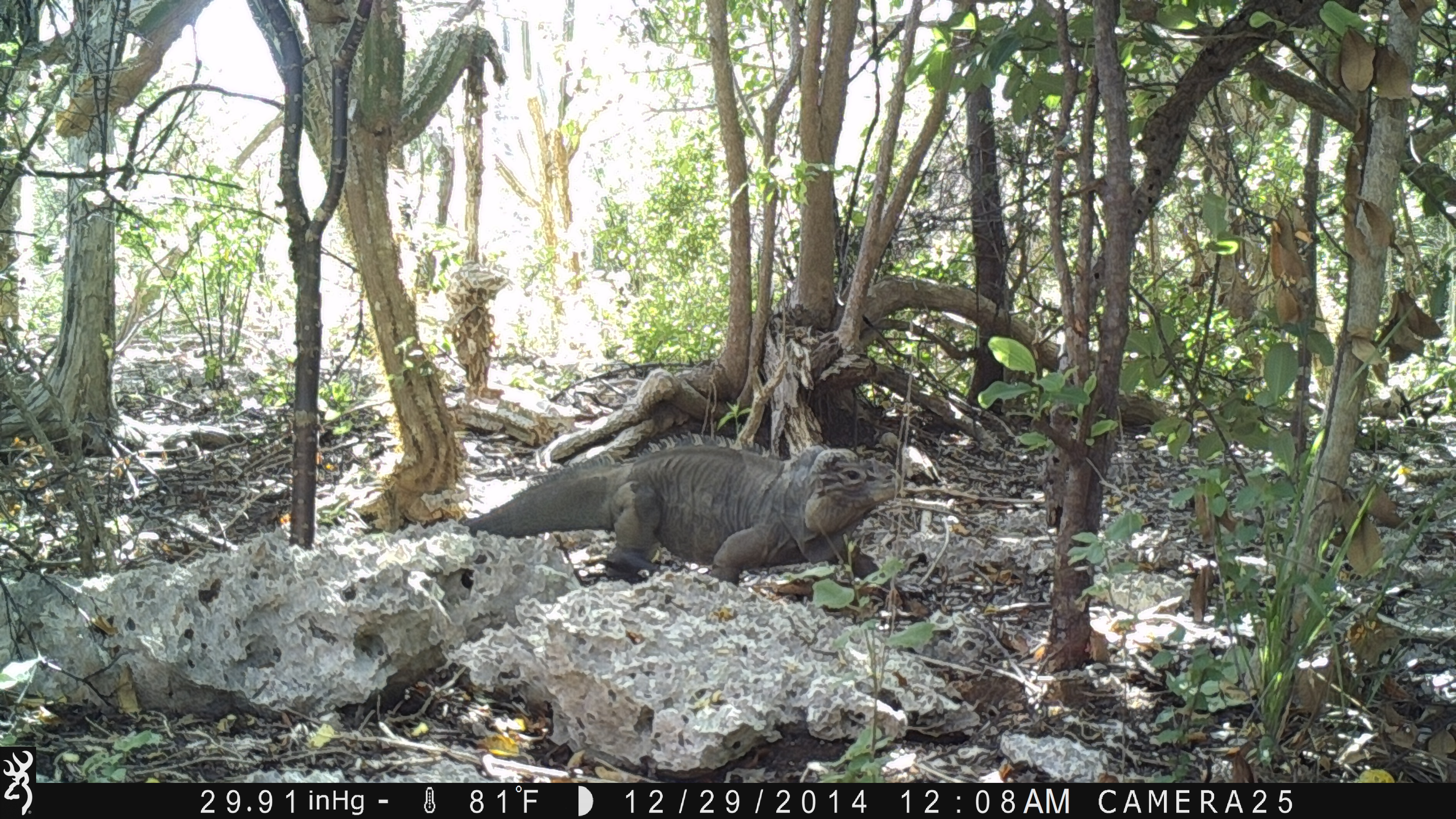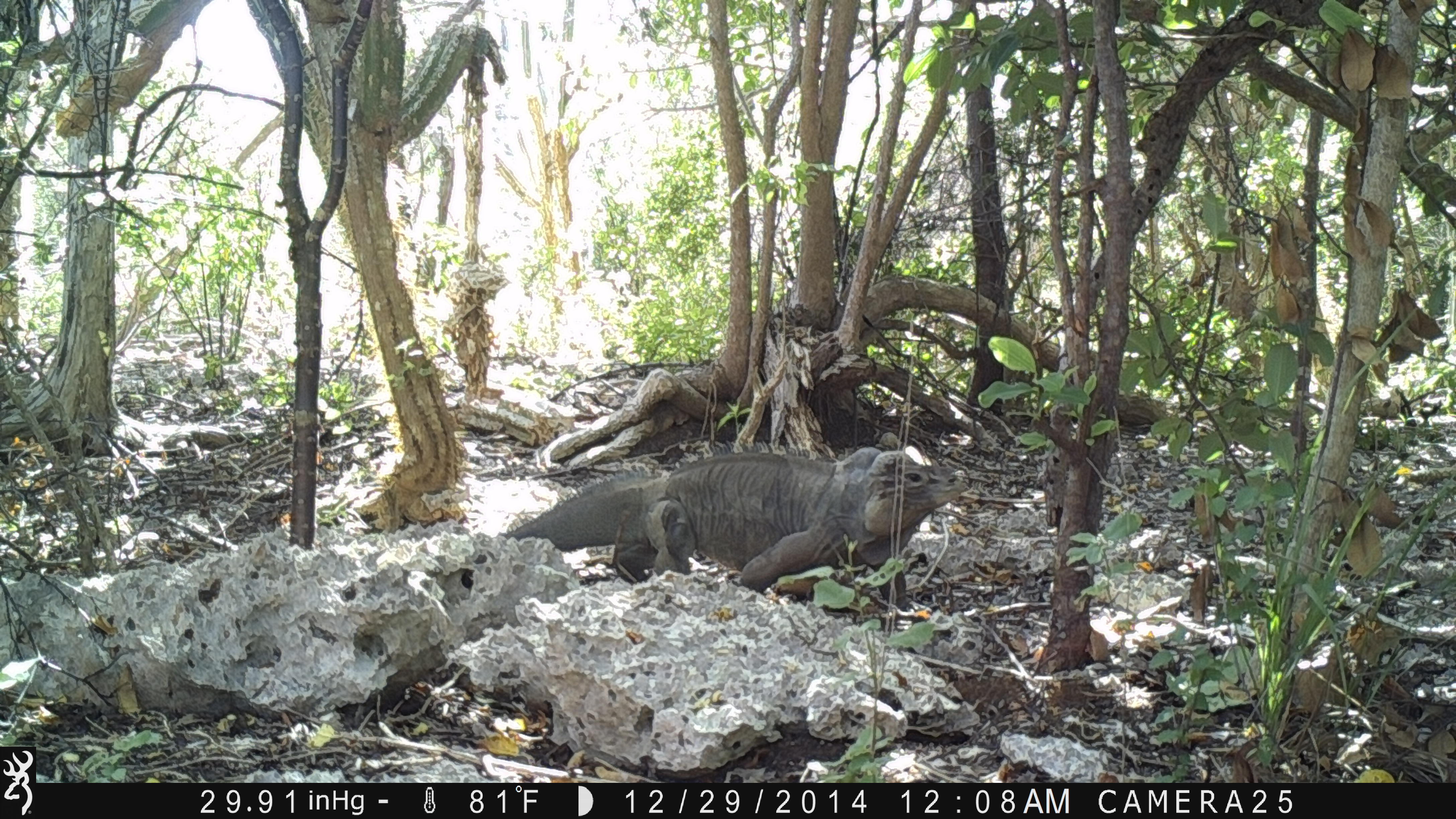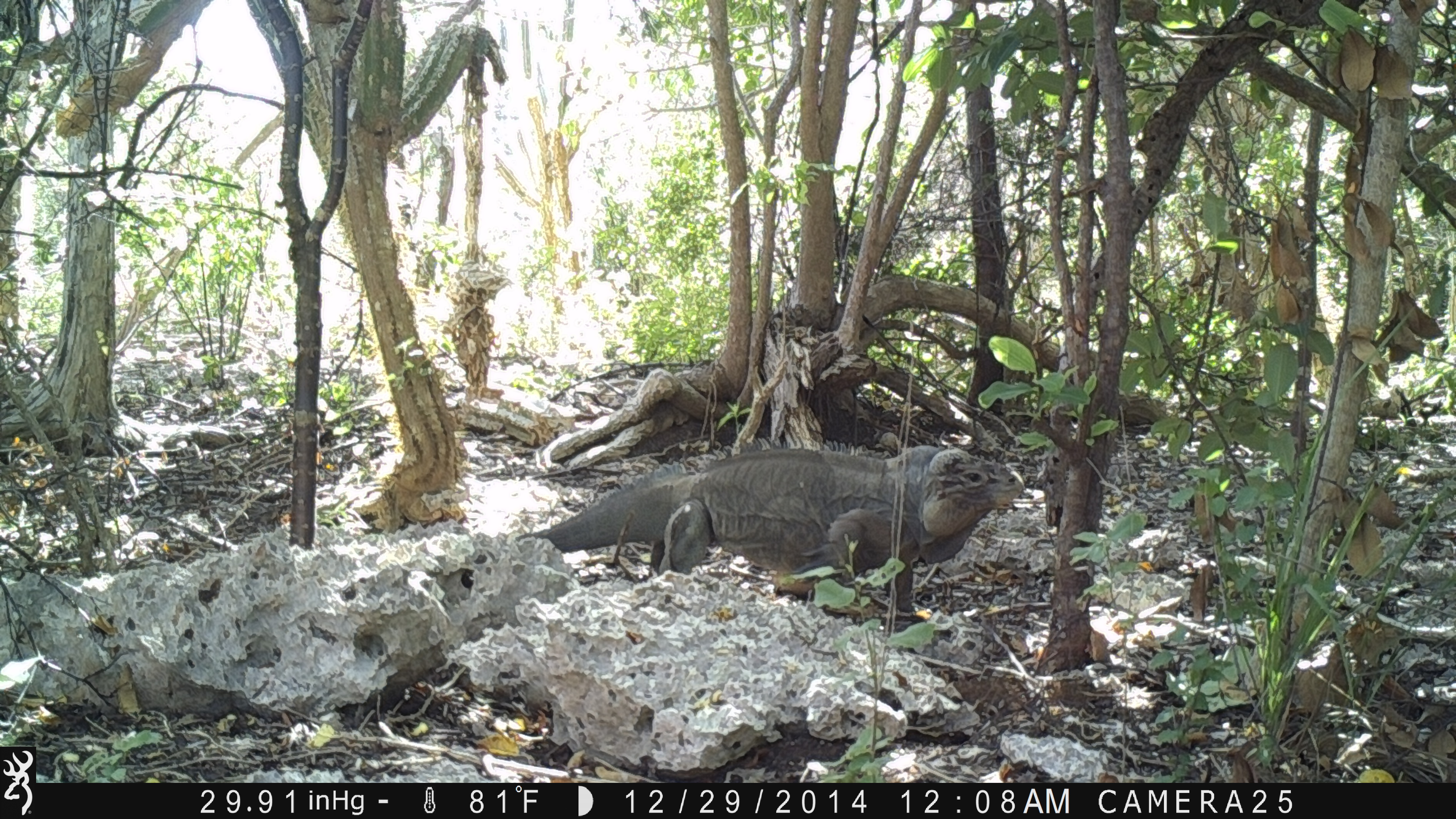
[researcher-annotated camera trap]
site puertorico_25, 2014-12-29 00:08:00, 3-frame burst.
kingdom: Animalia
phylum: Chordata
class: Reptilia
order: Squamata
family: Iguanidae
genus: Iguana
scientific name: Iguana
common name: typical iguanas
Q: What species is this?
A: Iguana (typical iguanas).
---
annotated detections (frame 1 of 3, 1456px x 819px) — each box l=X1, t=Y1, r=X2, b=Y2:
iguana: l=463, t=441, r=937, b=588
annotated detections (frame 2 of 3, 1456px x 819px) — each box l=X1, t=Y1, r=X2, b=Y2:
iguana: l=495, t=445, r=964, b=616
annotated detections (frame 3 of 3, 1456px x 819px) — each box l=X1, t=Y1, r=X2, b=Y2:
iguana: l=528, t=444, r=1032, b=619